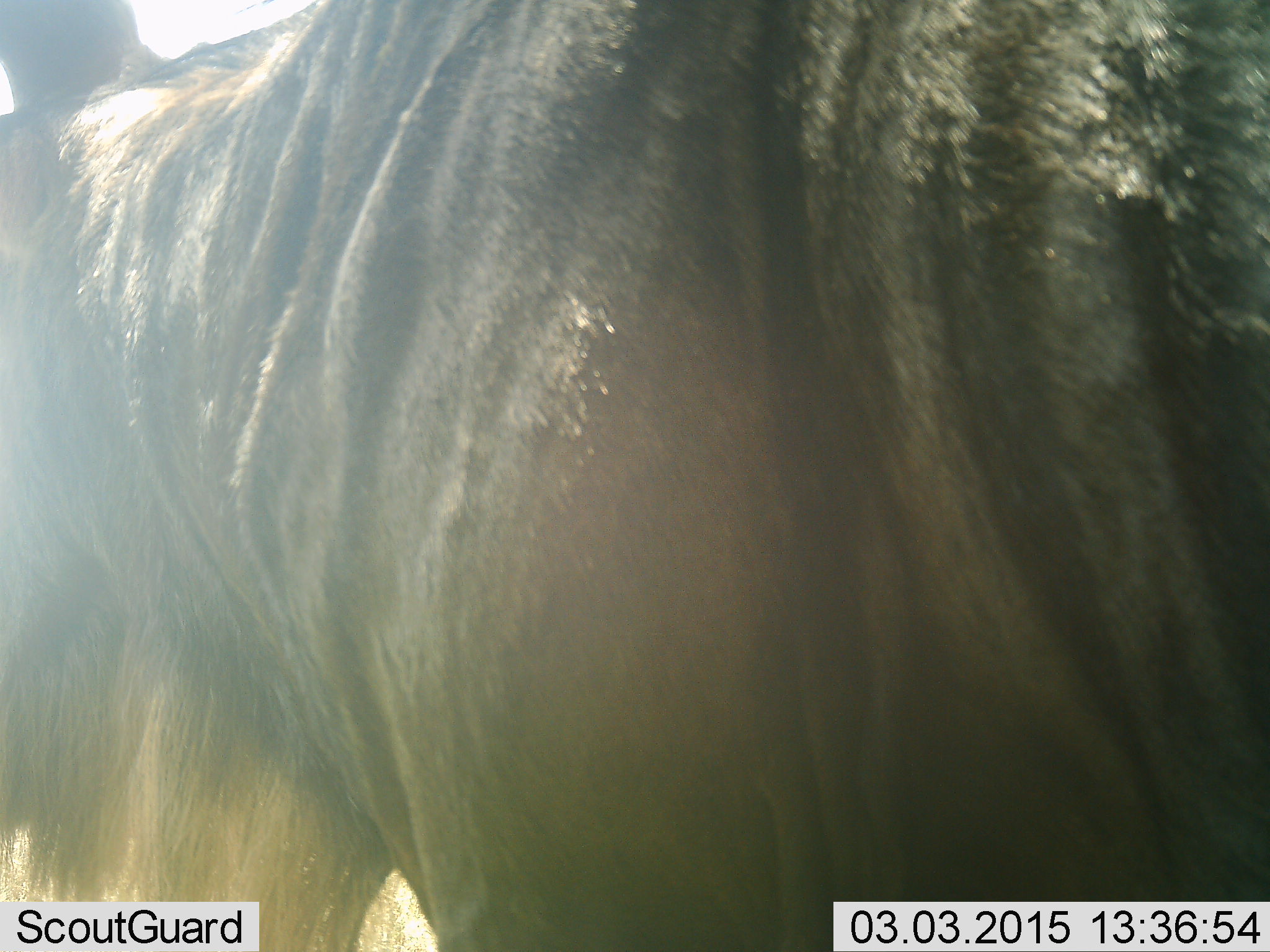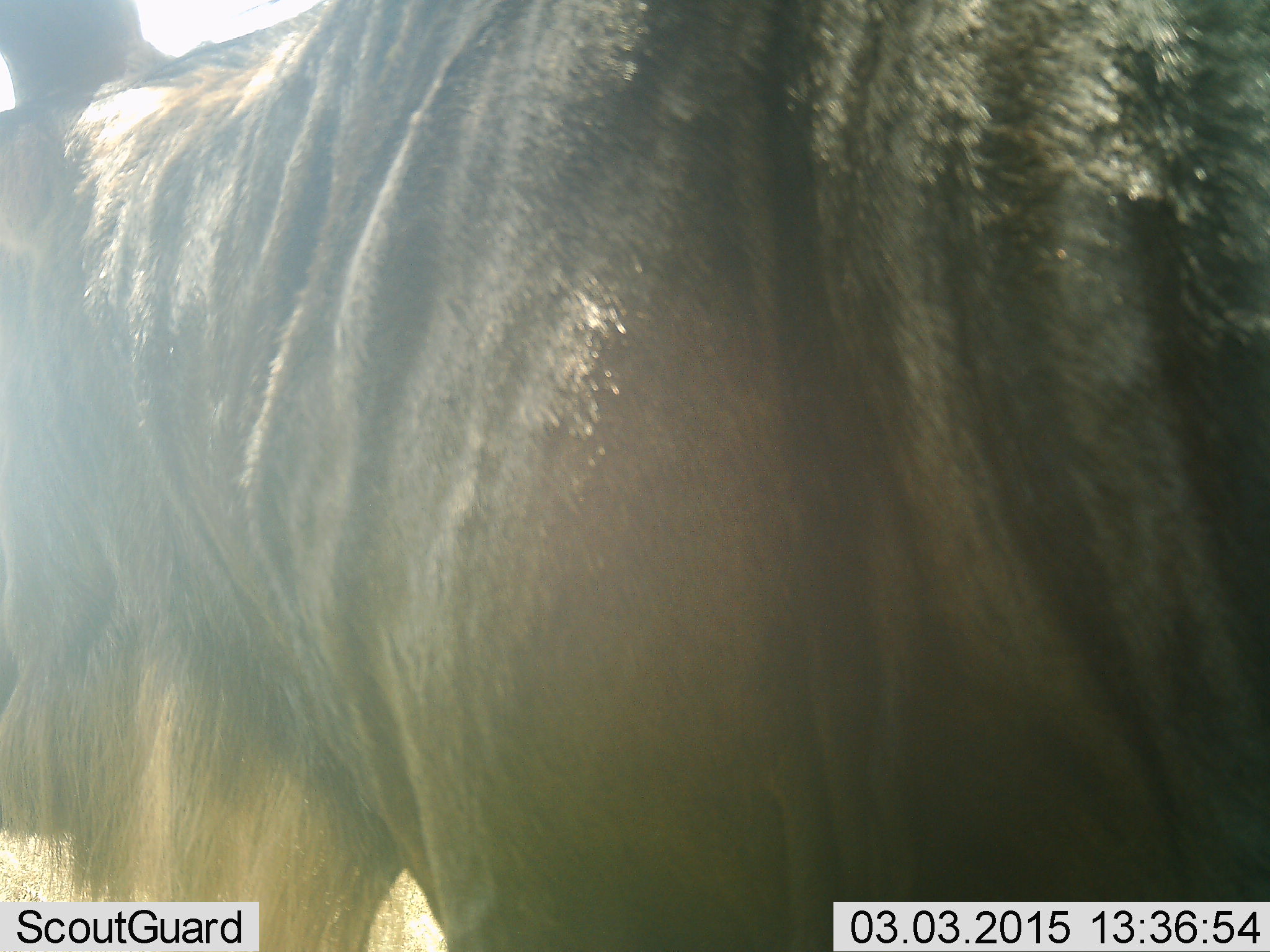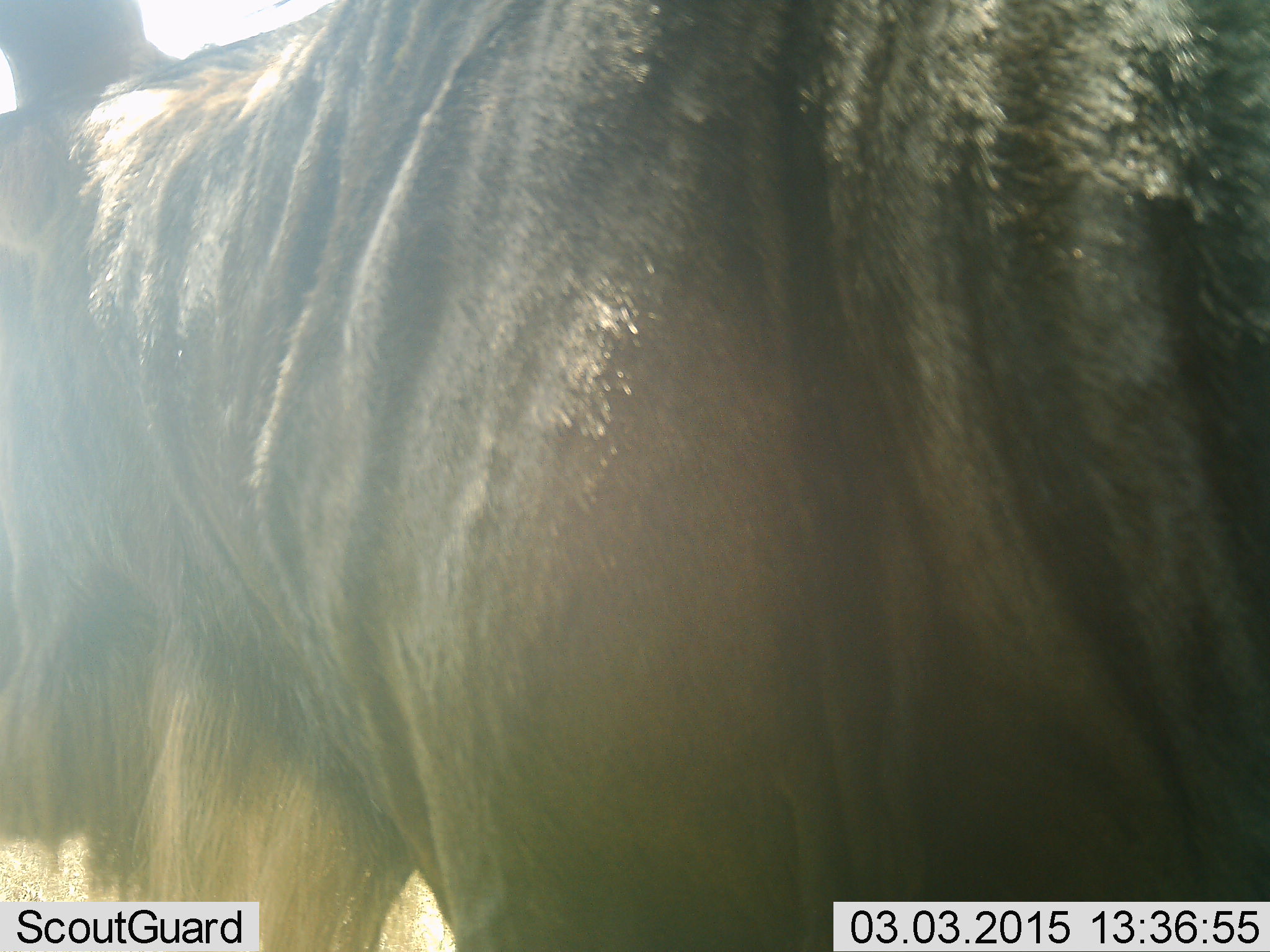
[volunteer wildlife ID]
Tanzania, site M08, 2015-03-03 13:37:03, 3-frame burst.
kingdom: Animalia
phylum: Chordata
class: Mammalia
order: Artiodactyla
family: Bovidae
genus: Connochaetes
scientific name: Connochaetes taurinus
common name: blue wildebeest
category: wildebeest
Wildebeest (blue wildebeest) (Connochaetes taurinus), count 1. Behavior (volunteer vote fractions): standing 90%, resting 10%, moving 10%, interacting 0%. Young present (vote fraction): 0%. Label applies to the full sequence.